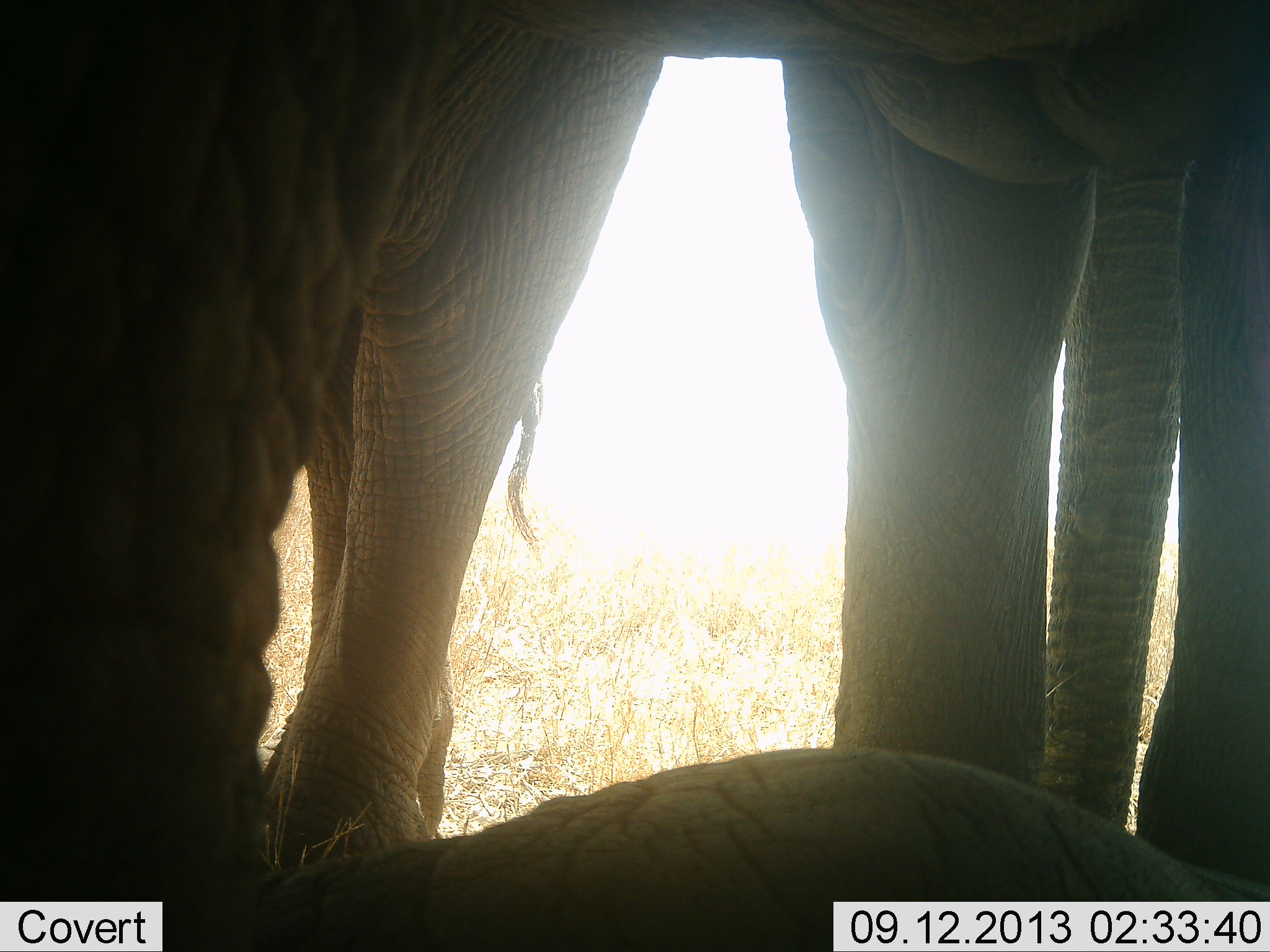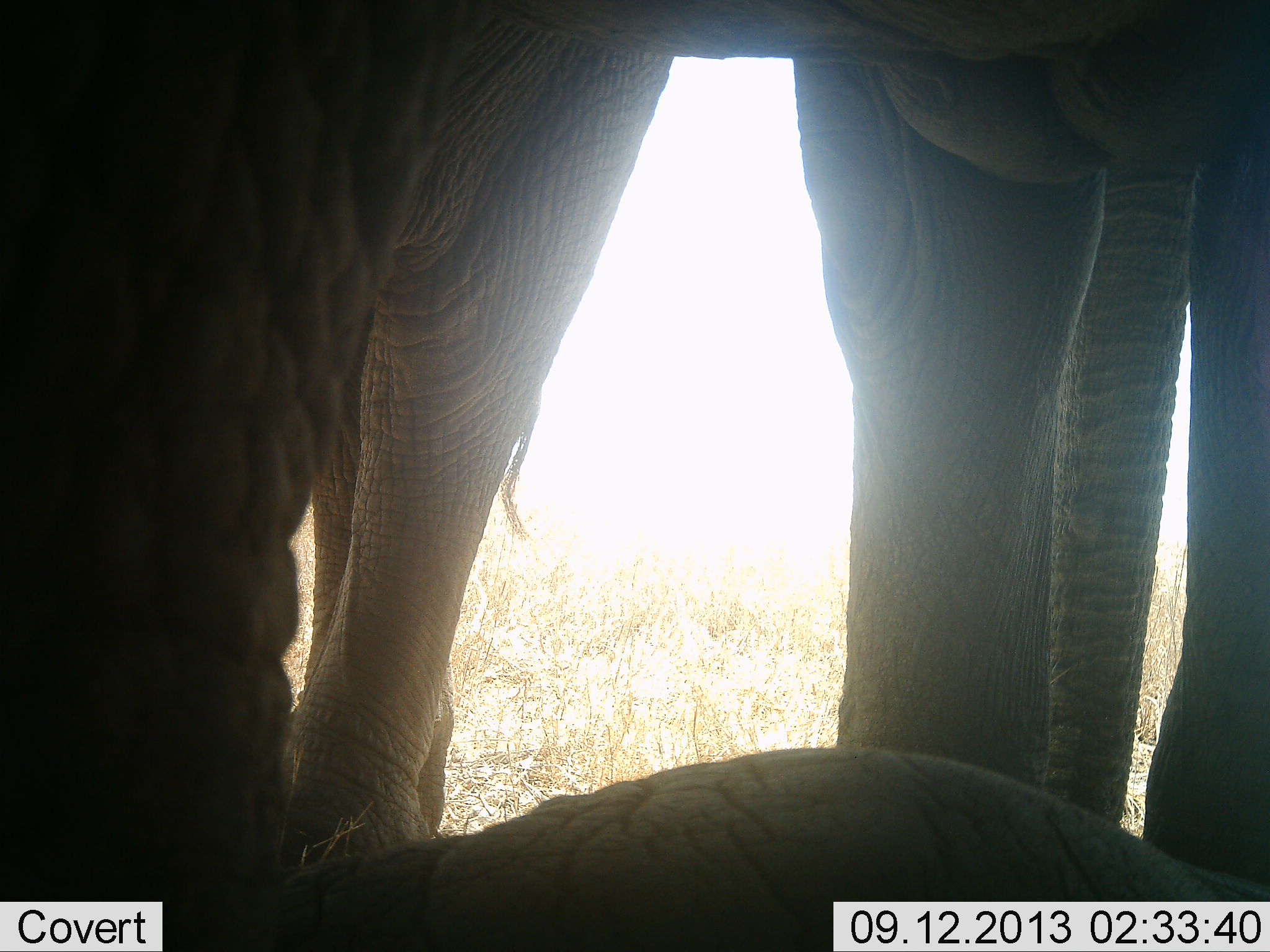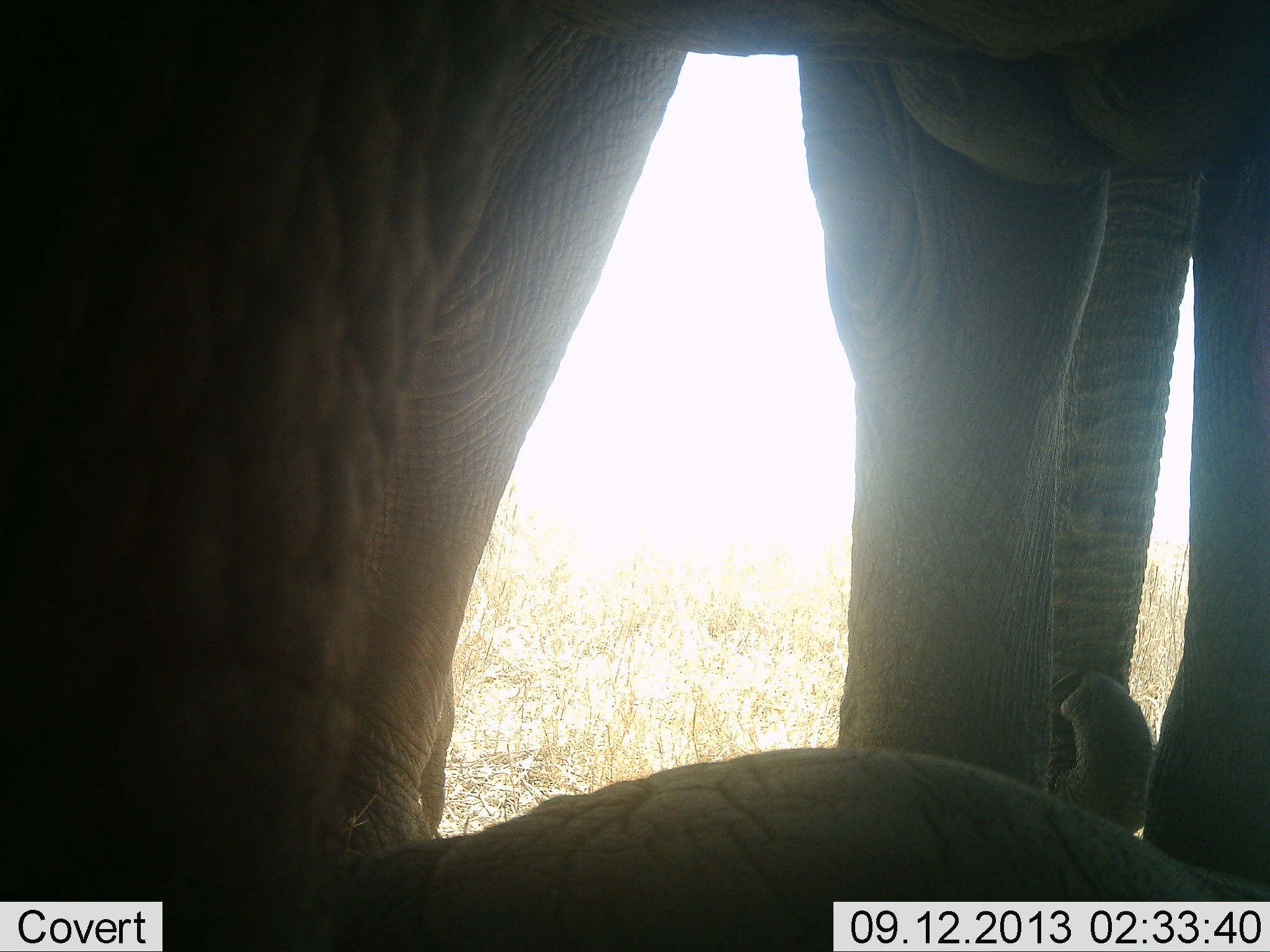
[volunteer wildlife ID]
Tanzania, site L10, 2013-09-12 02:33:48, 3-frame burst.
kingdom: Animalia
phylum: Chordata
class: Mammalia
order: Proboscidea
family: Elephantidae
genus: Loxodonta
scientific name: Loxodonta africana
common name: african bush elephant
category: elephant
Elephant (african bush elephant) (Loxodonta africana), count 3. Behavior (volunteer vote fractions): standing 90%, resting 60%, moving 10%, interacting 10%. Young present (vote fraction): 30%. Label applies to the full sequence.